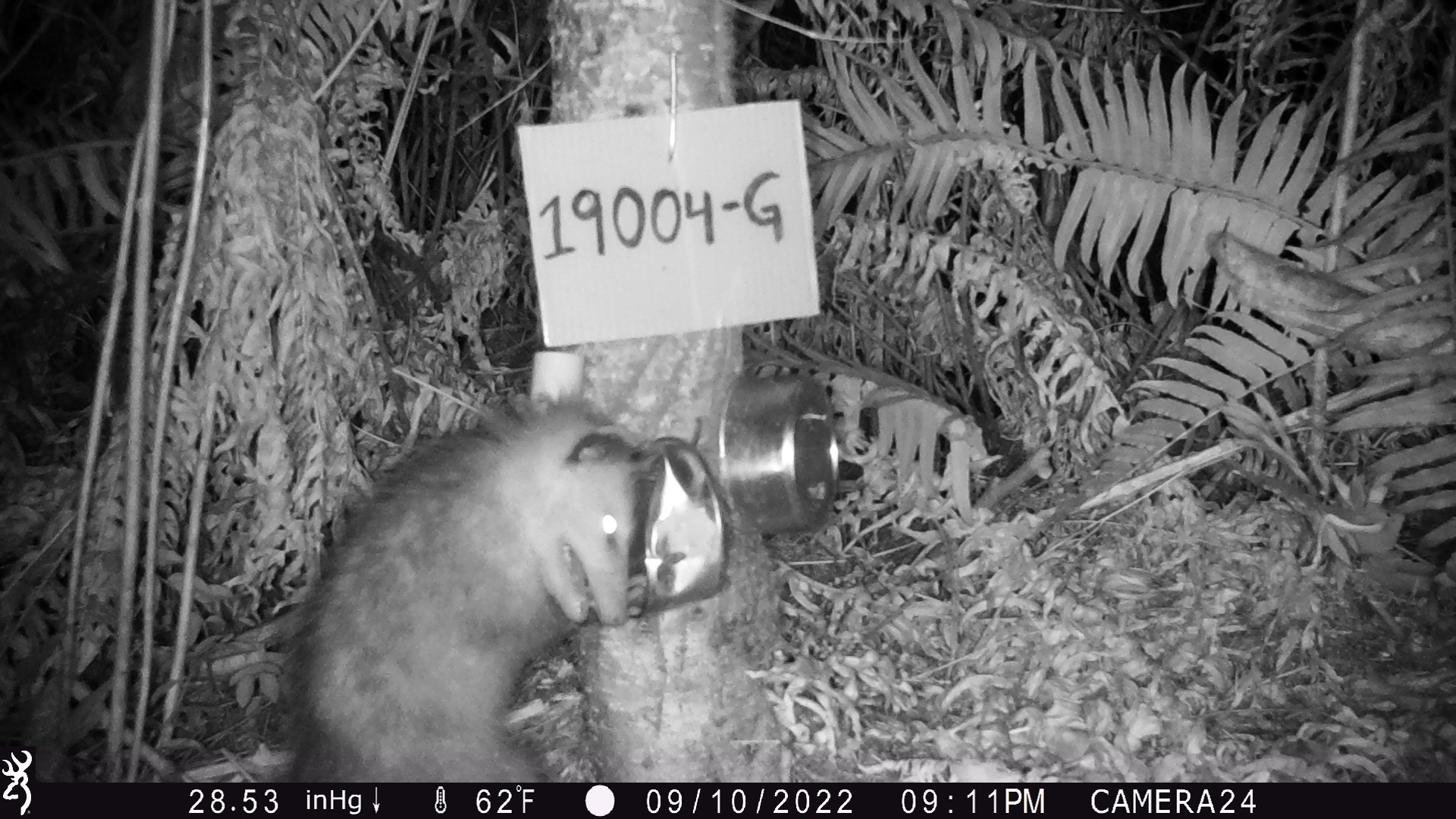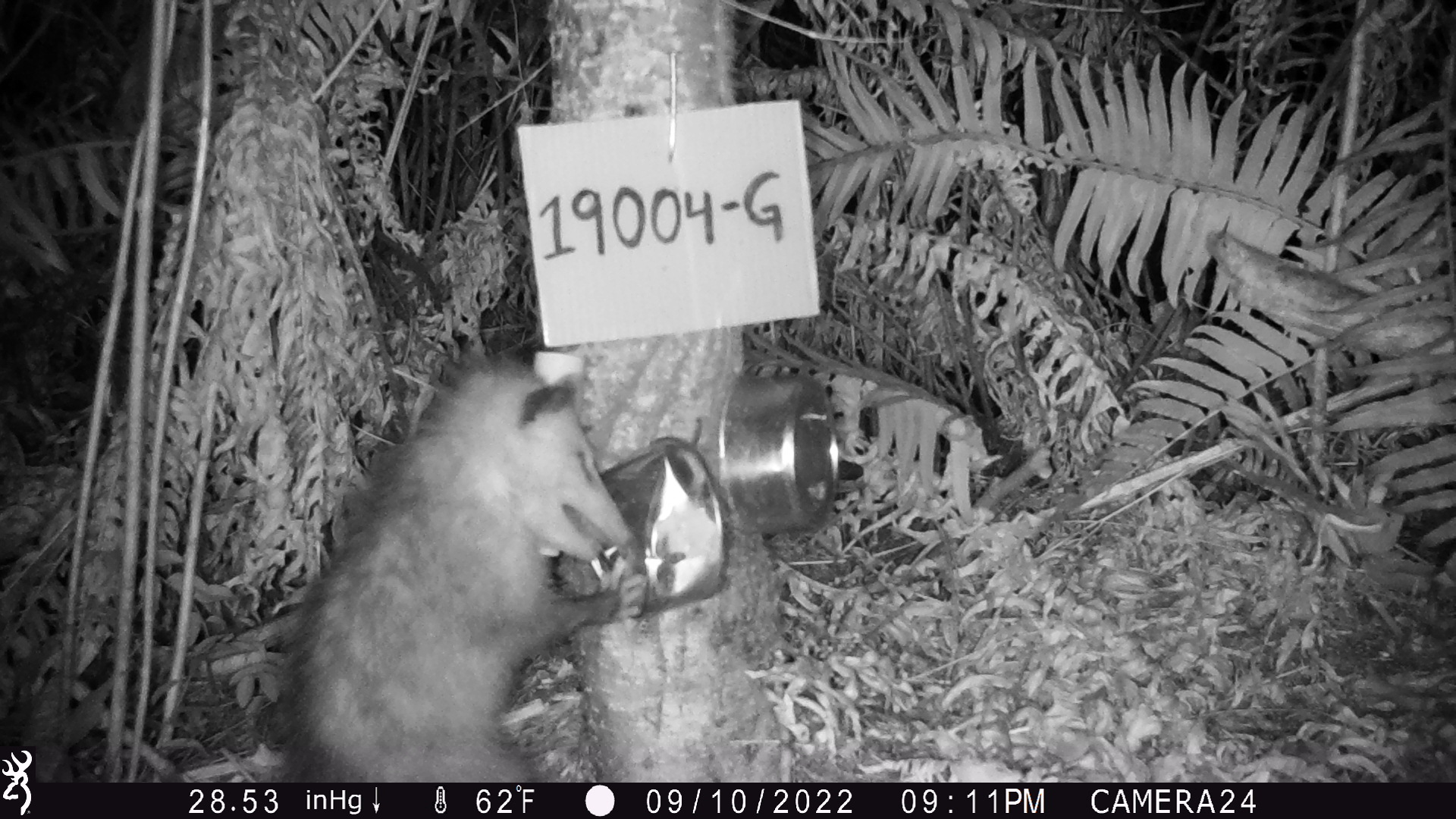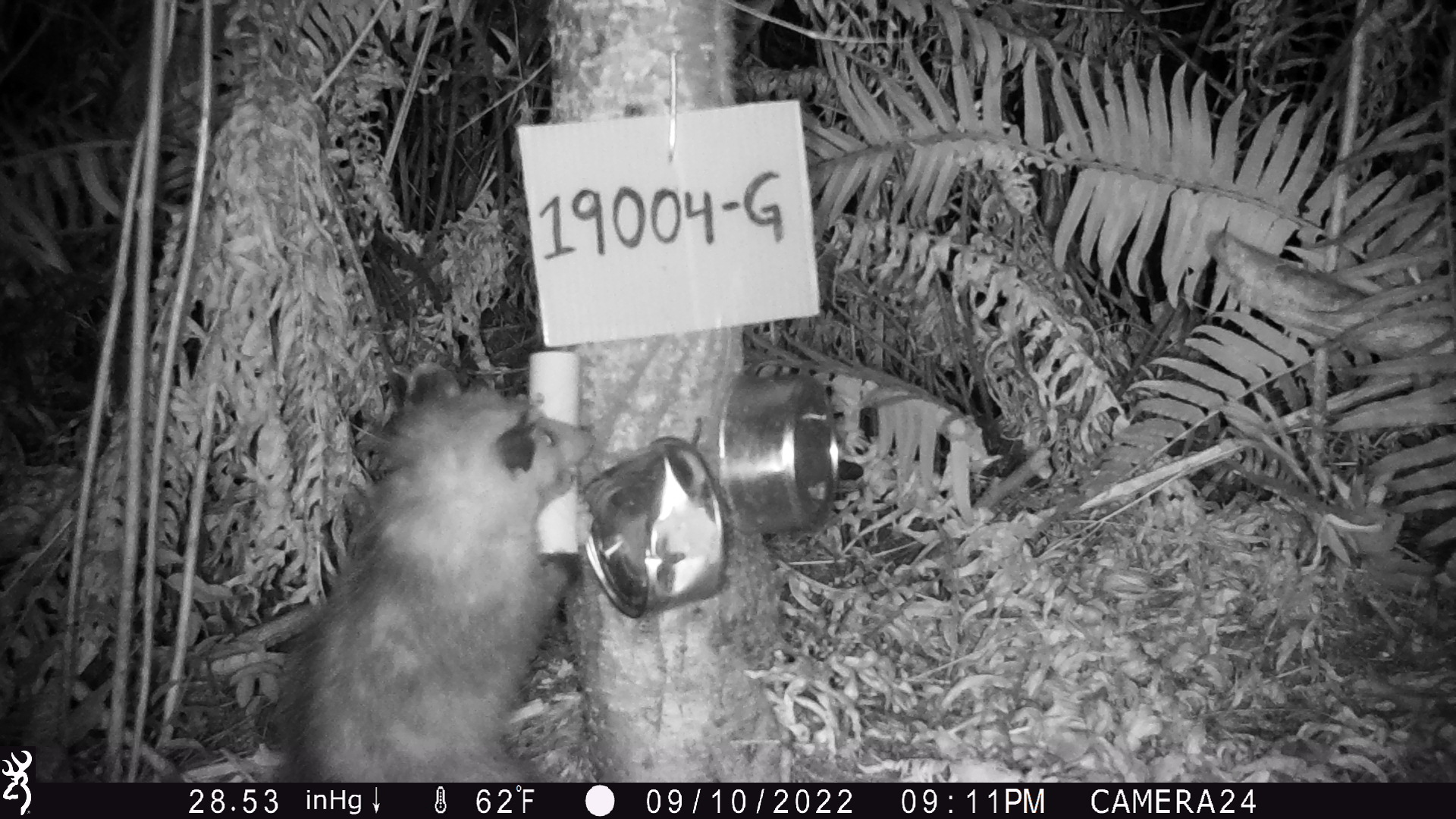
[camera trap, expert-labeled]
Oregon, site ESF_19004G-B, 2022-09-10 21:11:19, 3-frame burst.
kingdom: Animalia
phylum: Chordata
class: Mammalia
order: Didelphimorphia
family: Didelphidae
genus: Didelphis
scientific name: Didelphis virginiana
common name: virginia opossum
Virginia opossum (Didelphis virginiana).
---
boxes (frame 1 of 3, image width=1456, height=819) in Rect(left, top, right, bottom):
virginia opossum: Rect(267, 383, 679, 775)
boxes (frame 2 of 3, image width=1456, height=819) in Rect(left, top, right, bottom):
virginia opossum: Rect(268, 356, 660, 777)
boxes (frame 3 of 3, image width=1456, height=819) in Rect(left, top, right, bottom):
virginia opossum: Rect(264, 354, 634, 779)